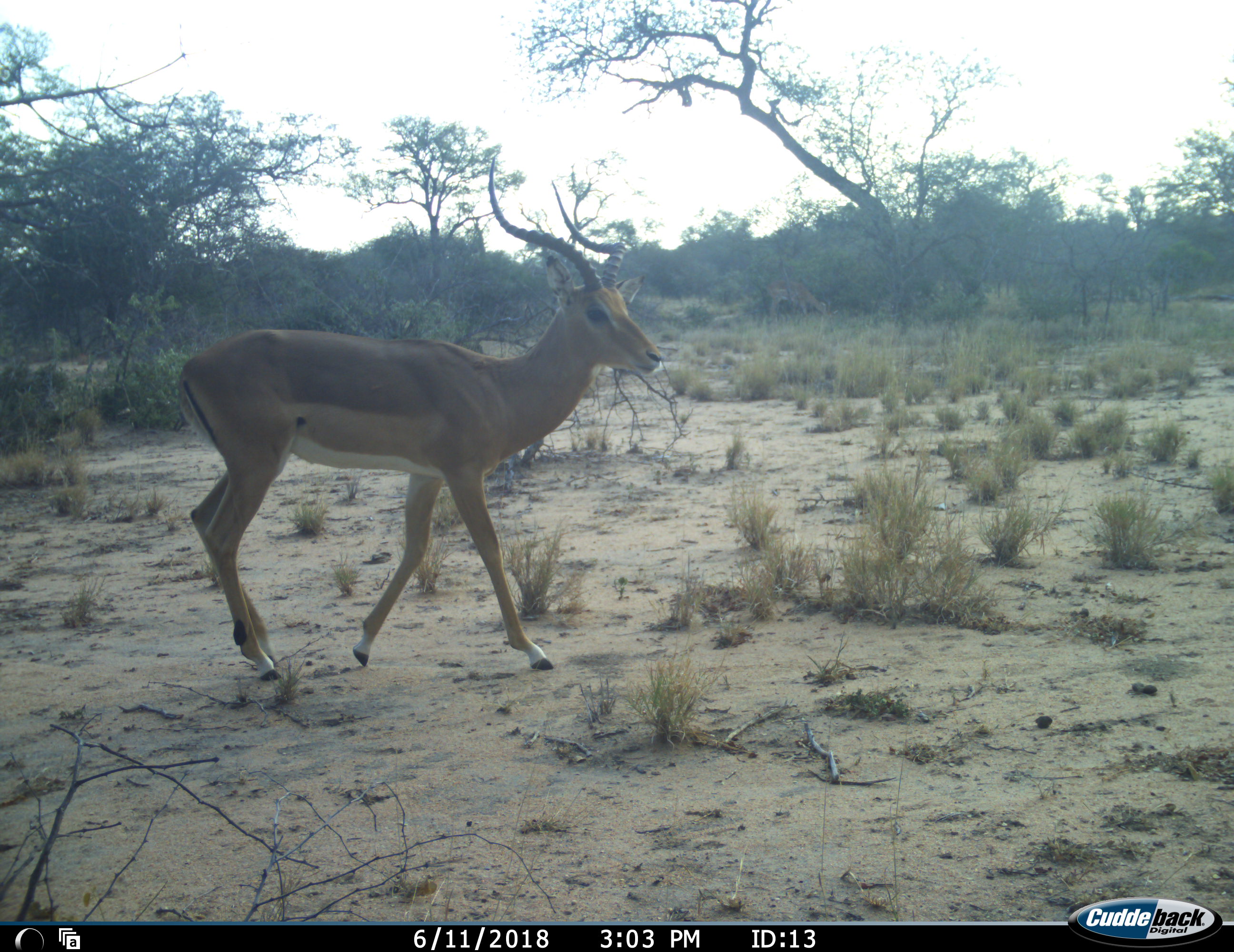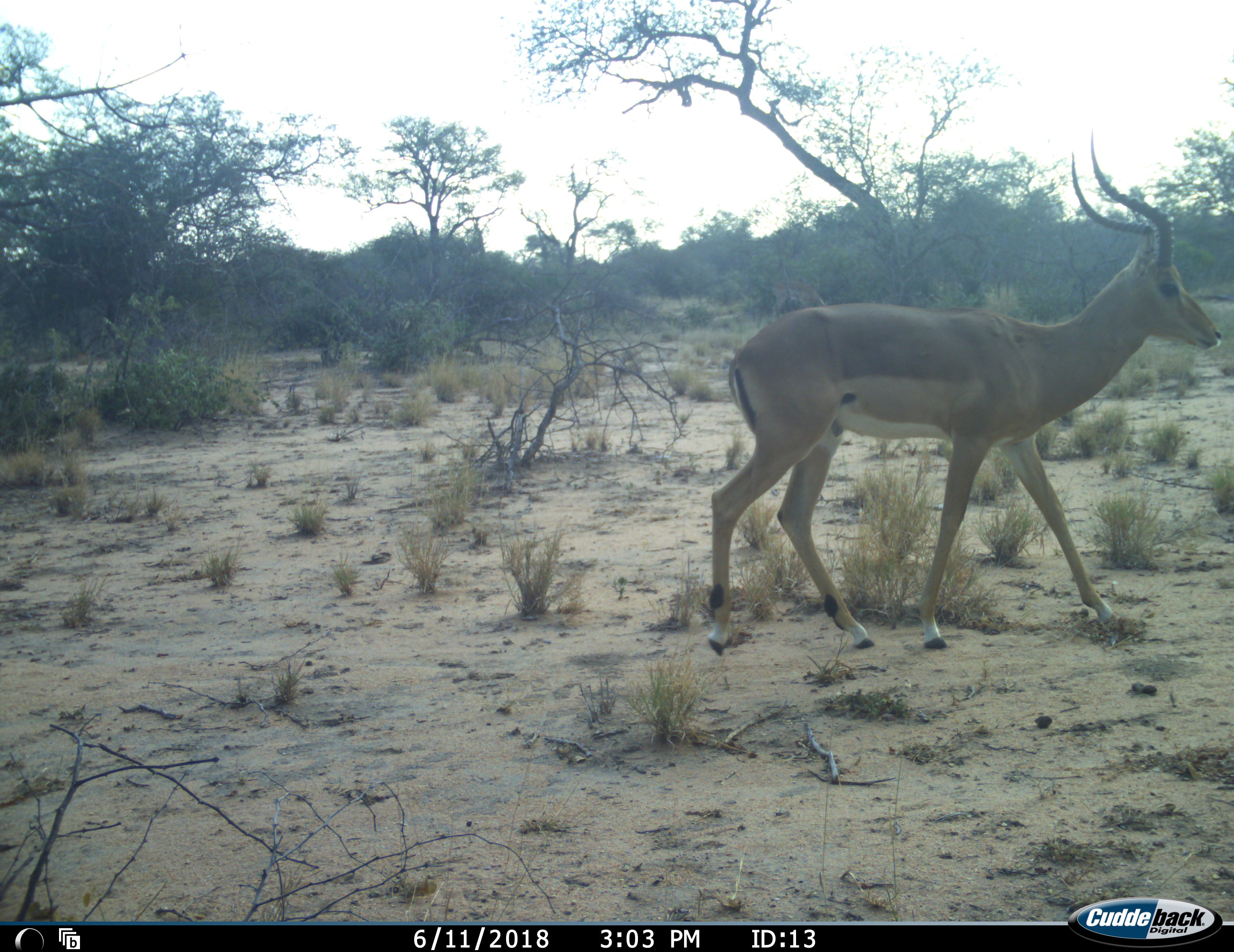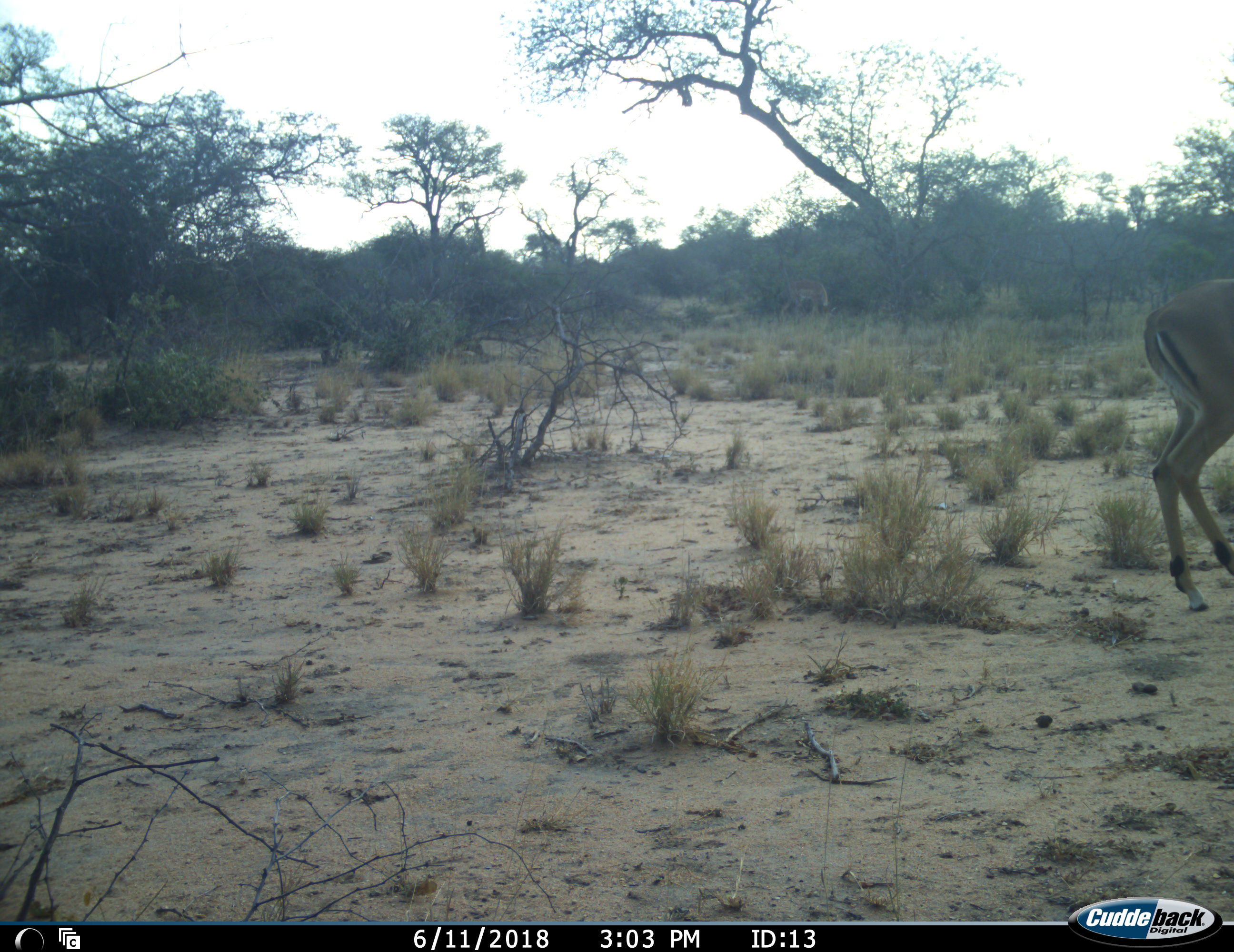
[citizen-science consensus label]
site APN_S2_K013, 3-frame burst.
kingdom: Animalia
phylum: Chordata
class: Mammalia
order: Artiodactyla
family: Bovidae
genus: Aepyceros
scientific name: Aepyceros melampus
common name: impala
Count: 1.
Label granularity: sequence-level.